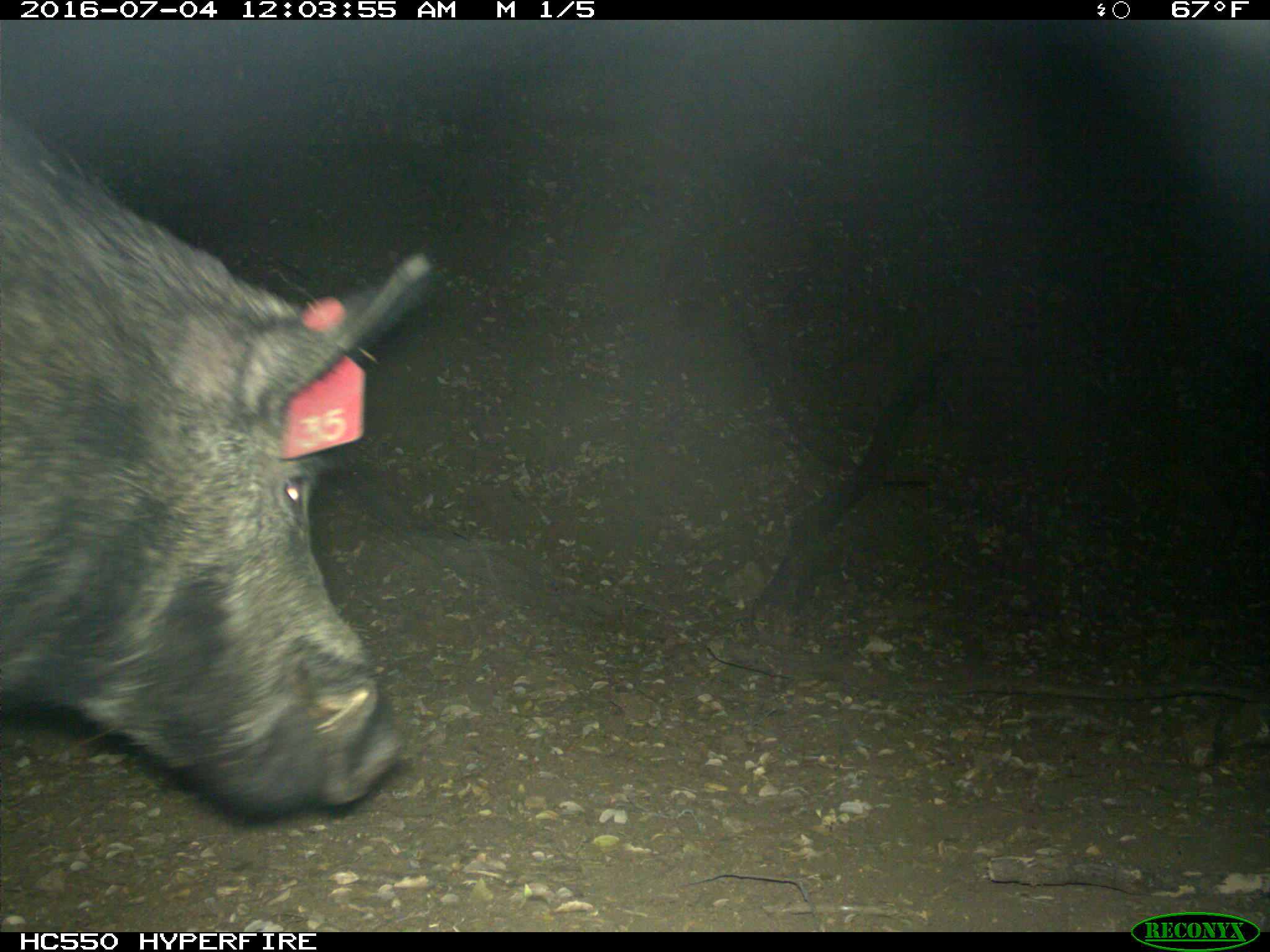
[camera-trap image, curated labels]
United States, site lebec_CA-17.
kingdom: Animalia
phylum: Chordata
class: Mammalia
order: Artiodactyla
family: Suidae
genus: Sus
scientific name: Sus scrofa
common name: wild boar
Sus scrofa (wild boar).